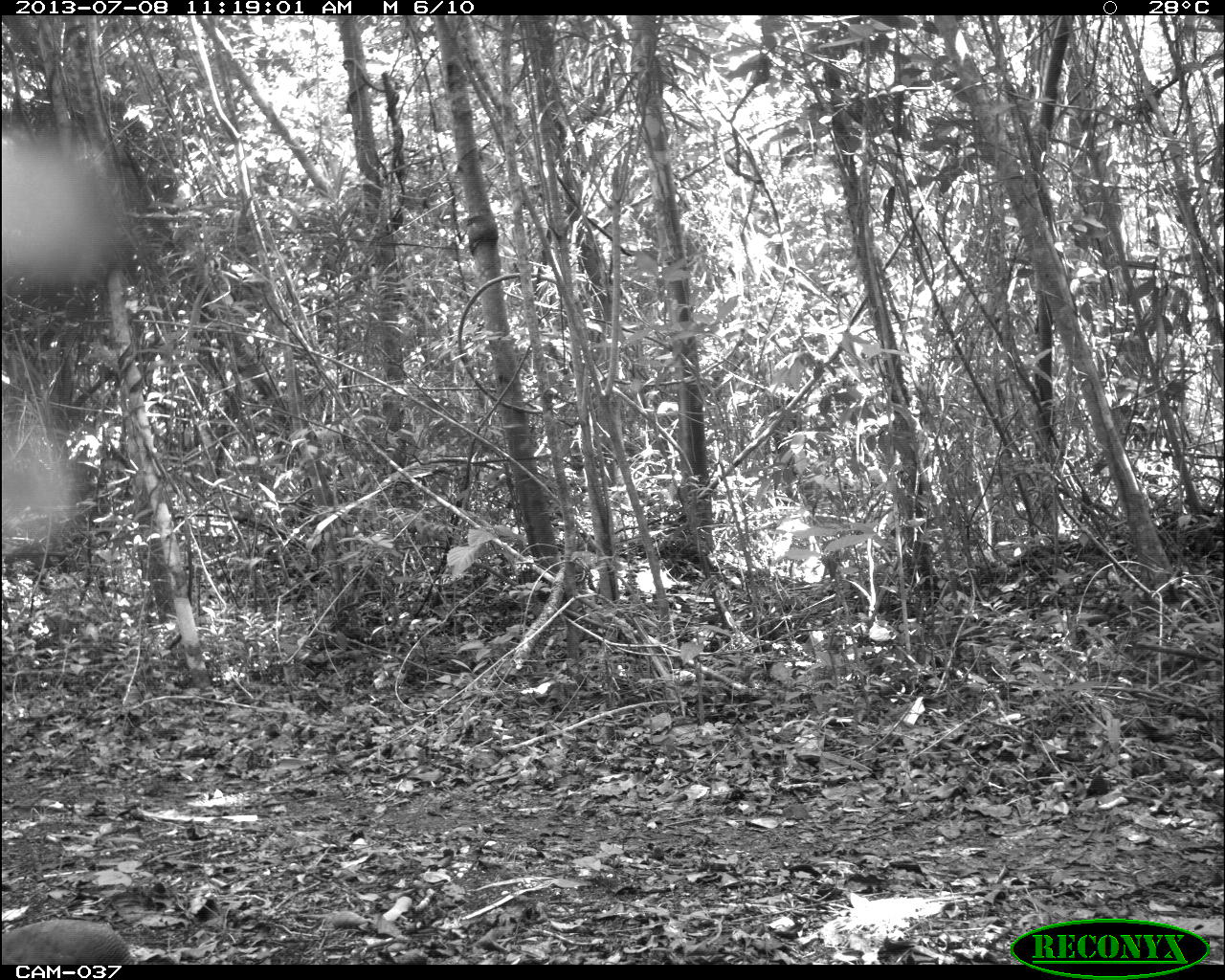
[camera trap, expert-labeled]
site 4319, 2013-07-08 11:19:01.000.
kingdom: Animalia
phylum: Chordata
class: Aves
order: Tinamiformes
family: Tinamidae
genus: Tinamus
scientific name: Tinamus major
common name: great tinamou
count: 1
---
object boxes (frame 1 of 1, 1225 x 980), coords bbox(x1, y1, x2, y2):
tinamus major: bbox(1, 917, 133, 964)